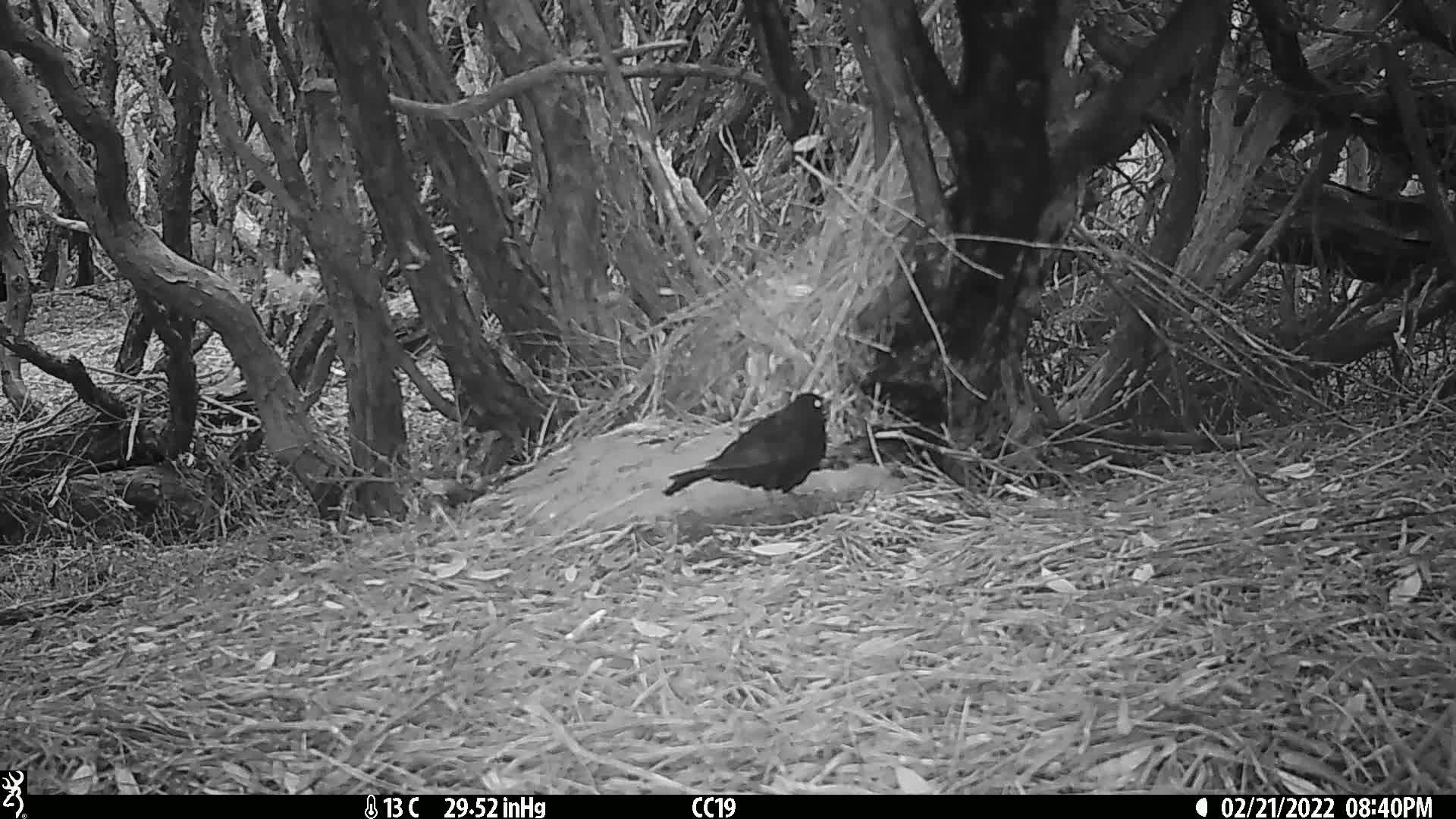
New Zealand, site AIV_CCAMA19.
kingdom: Animalia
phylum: Chordata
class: Aves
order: Passeriformes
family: Turdidae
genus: Turdus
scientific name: Turdus merula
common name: eurasian blackbird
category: blackbird